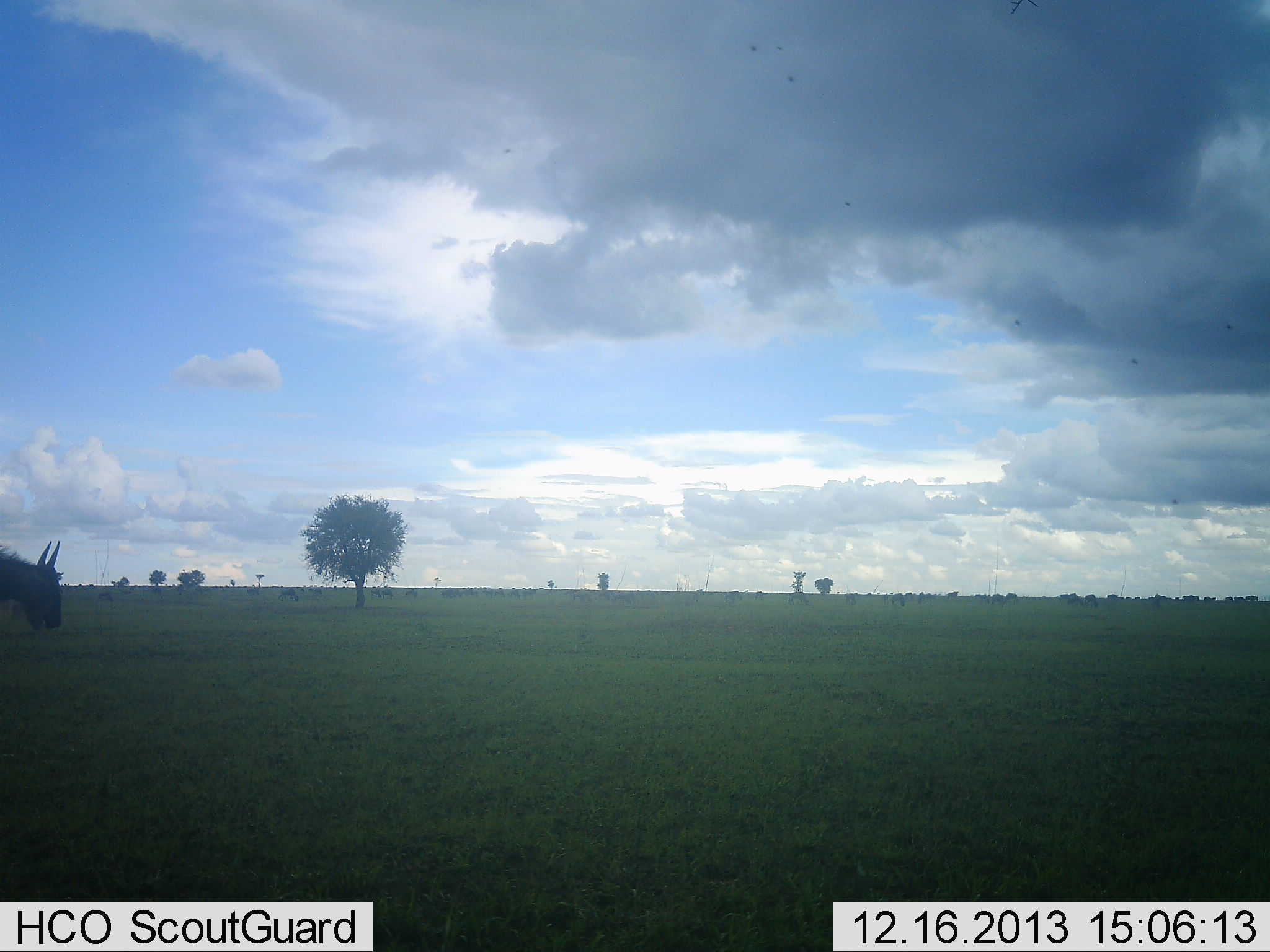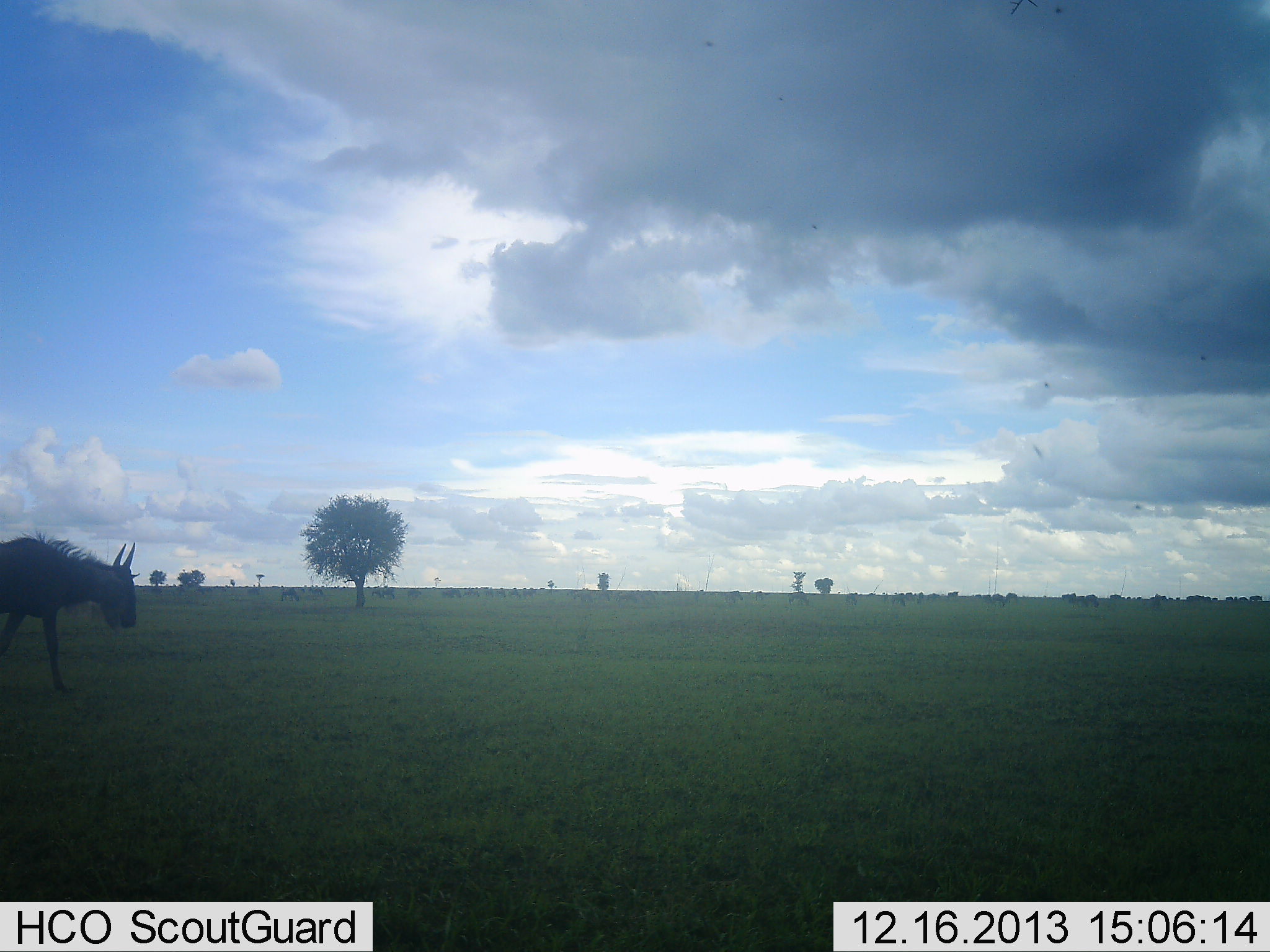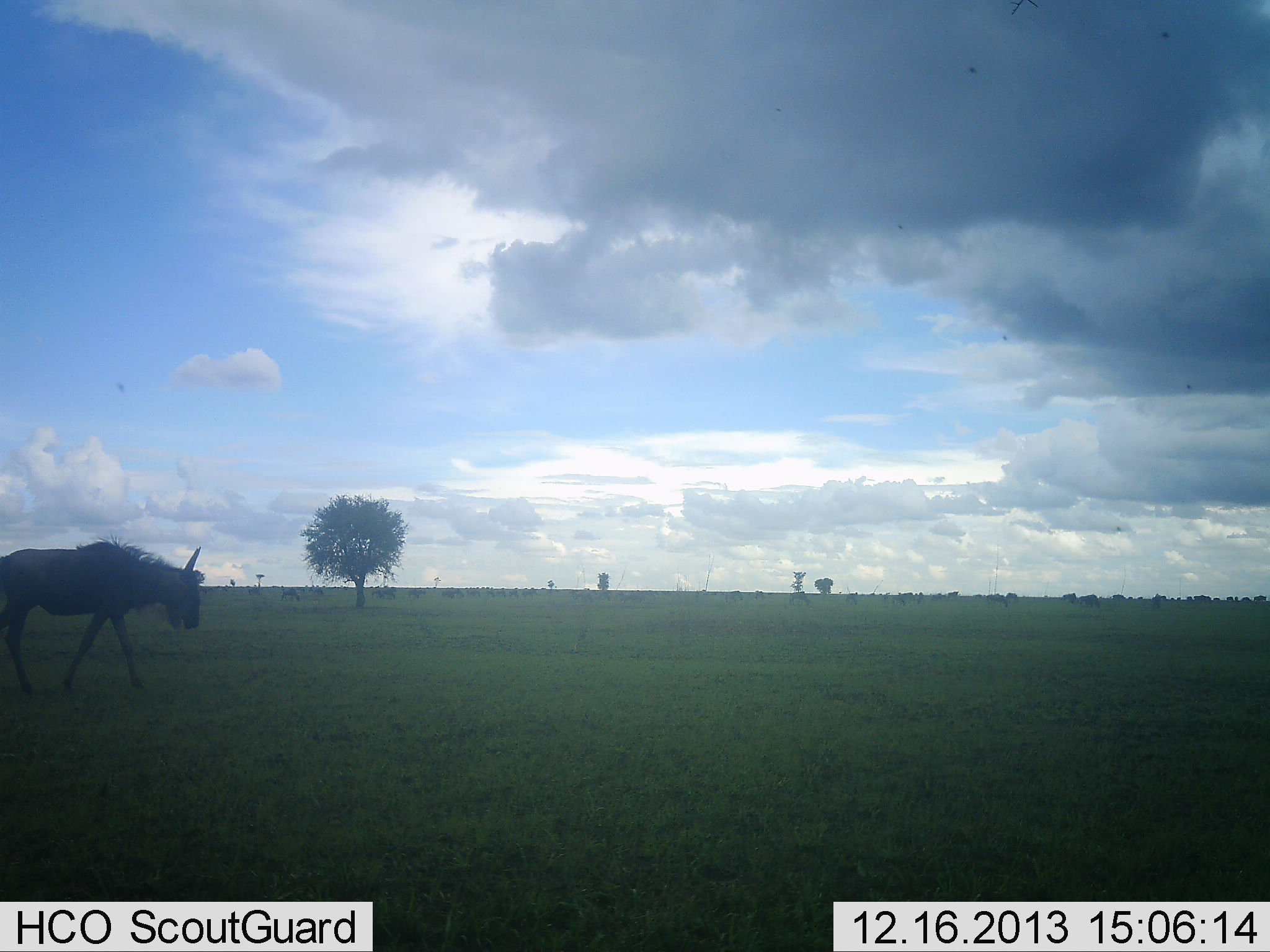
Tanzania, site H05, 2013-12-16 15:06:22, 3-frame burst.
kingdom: Animalia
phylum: Chordata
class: Mammalia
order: Artiodactyla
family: Bovidae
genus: Connochaetes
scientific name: Connochaetes taurinus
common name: blue wildebeest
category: wildebeest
Wildebeest (blue wildebeest) (Connochaetes taurinus), count 1. Behavior (volunteer vote fractions): standing 18%, resting 0%, moving 100%, interacting 0%. Young present (vote fraction): 0%. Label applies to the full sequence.